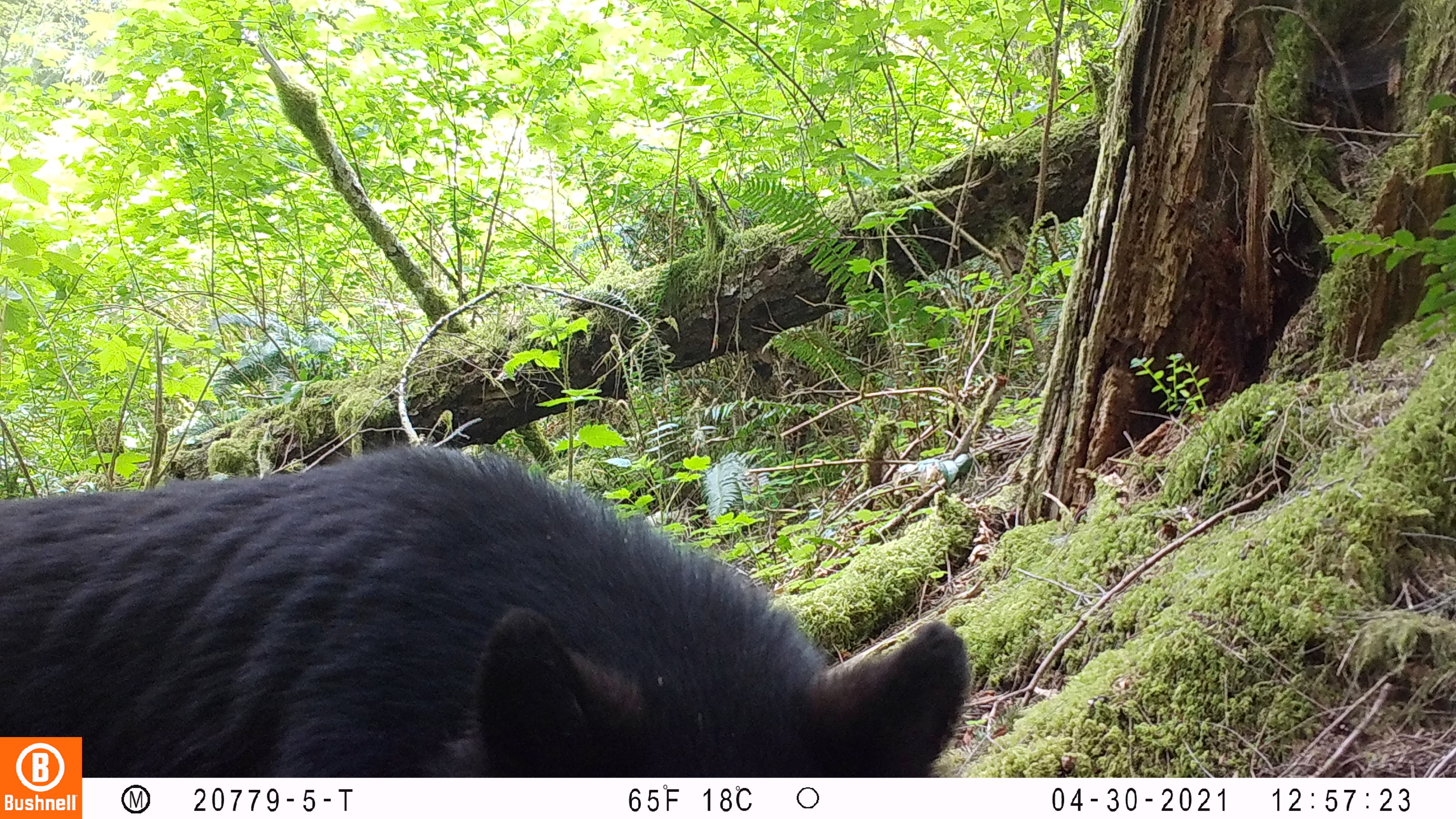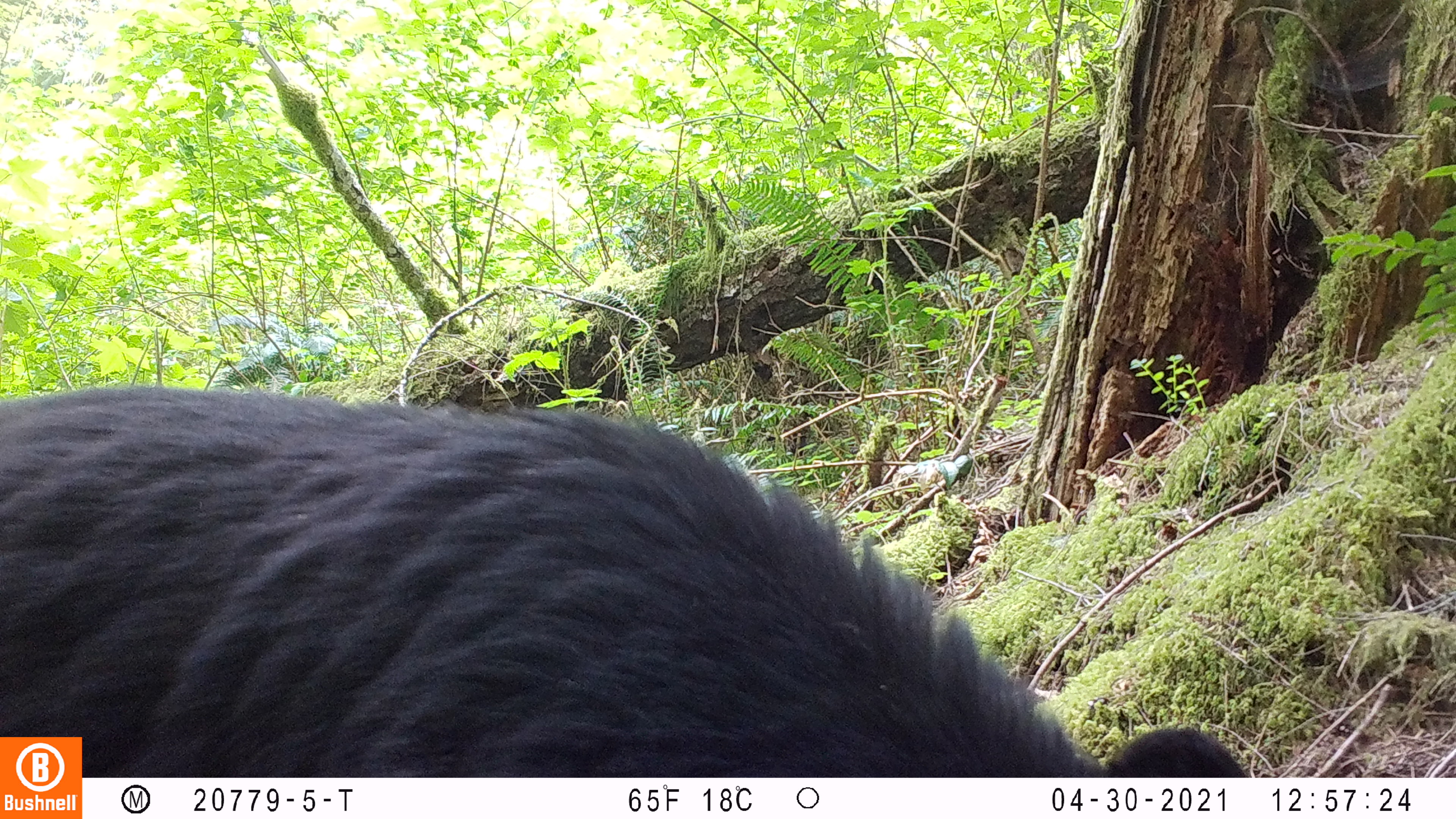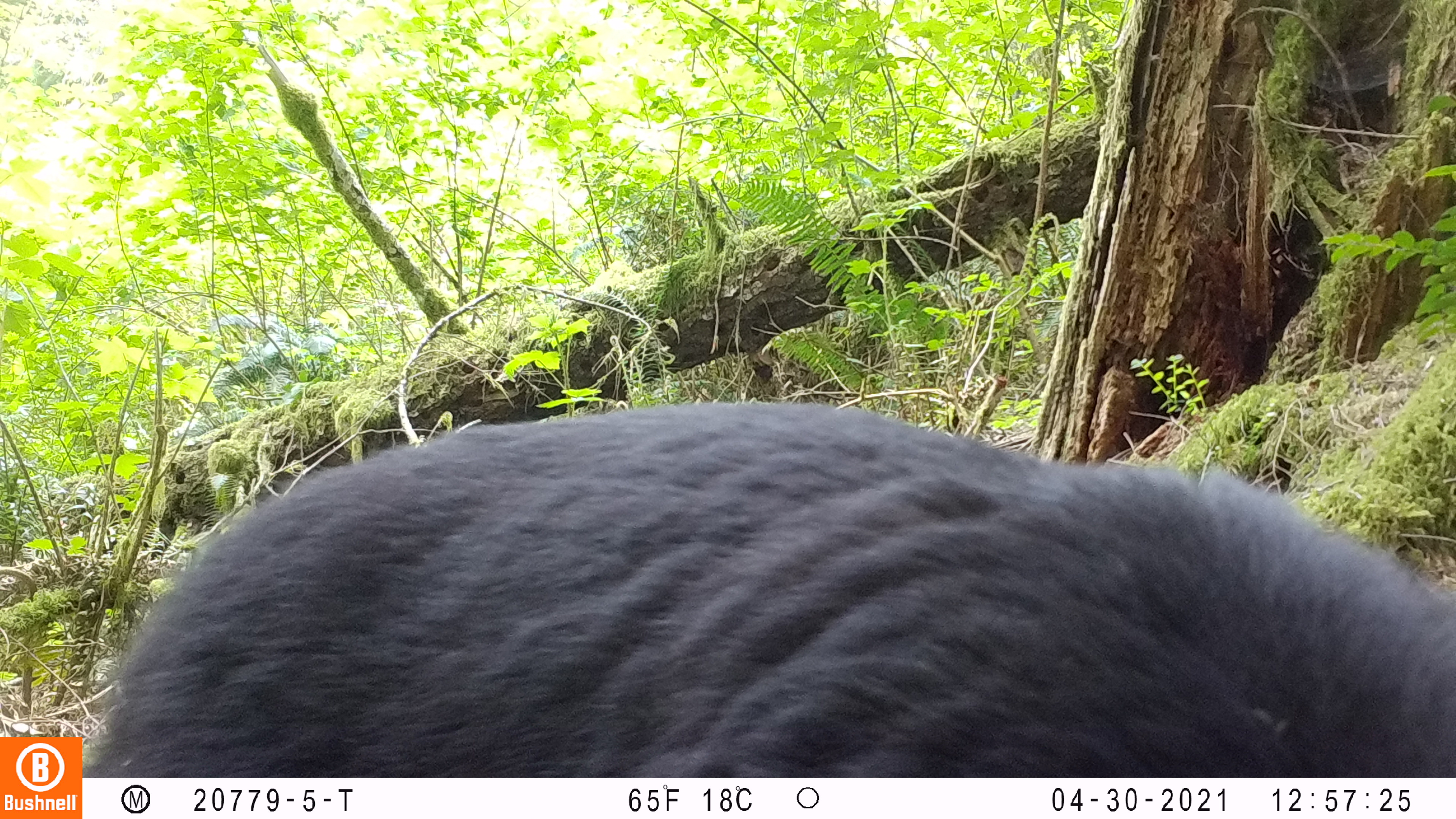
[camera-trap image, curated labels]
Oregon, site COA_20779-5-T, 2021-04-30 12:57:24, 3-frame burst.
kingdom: Animalia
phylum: Chordata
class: Mammalia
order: Carnivora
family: Ursidae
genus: Ursus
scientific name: Ursus americanus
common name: american black bear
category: black bear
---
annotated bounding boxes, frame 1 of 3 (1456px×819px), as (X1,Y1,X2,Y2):
black bear: (84,436,986,777)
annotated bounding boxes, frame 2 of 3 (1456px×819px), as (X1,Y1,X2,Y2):
black bear: (86,364,1267,777)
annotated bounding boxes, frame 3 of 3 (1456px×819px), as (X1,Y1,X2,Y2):
black bear: (84,377,1453,777)